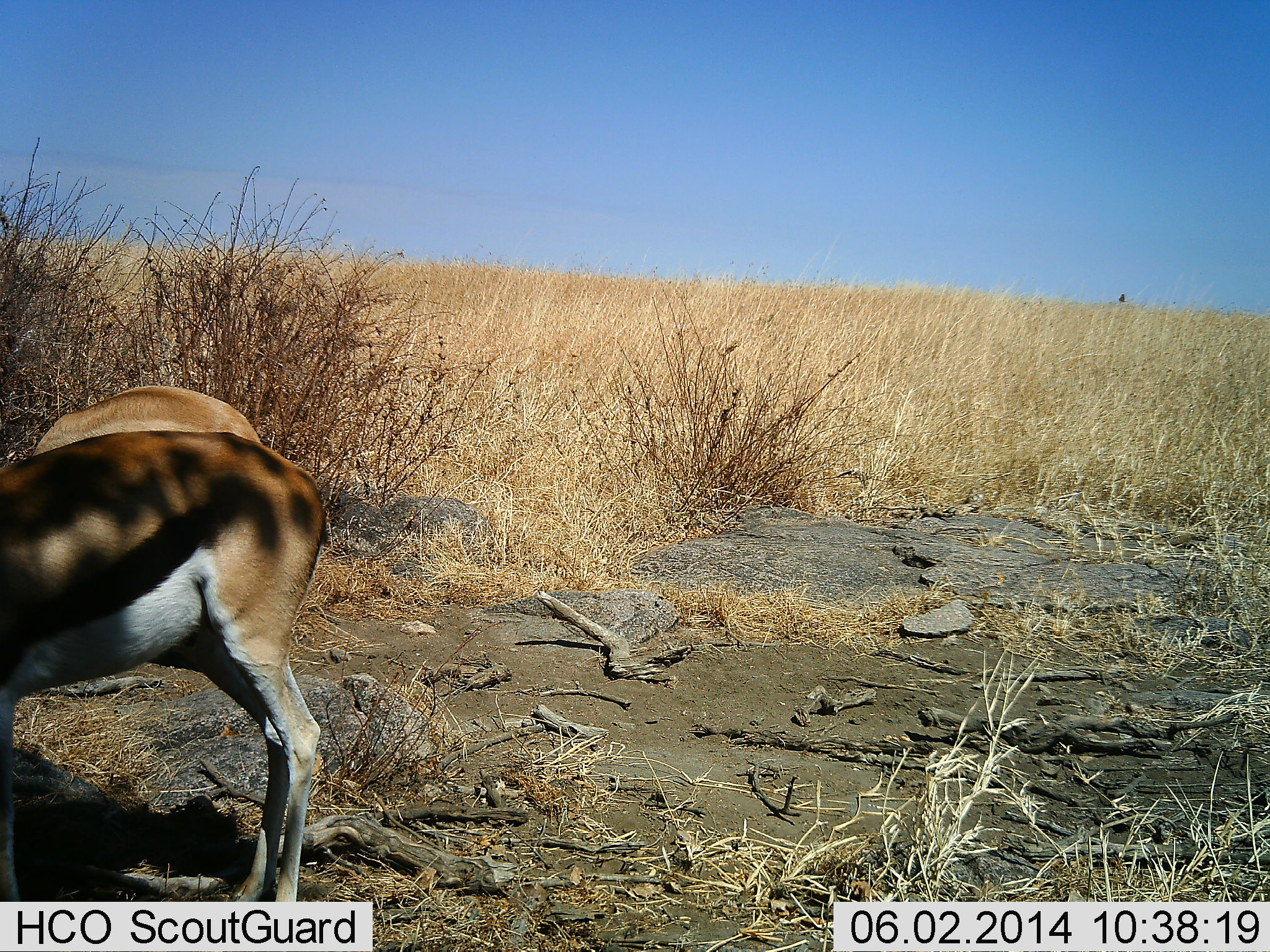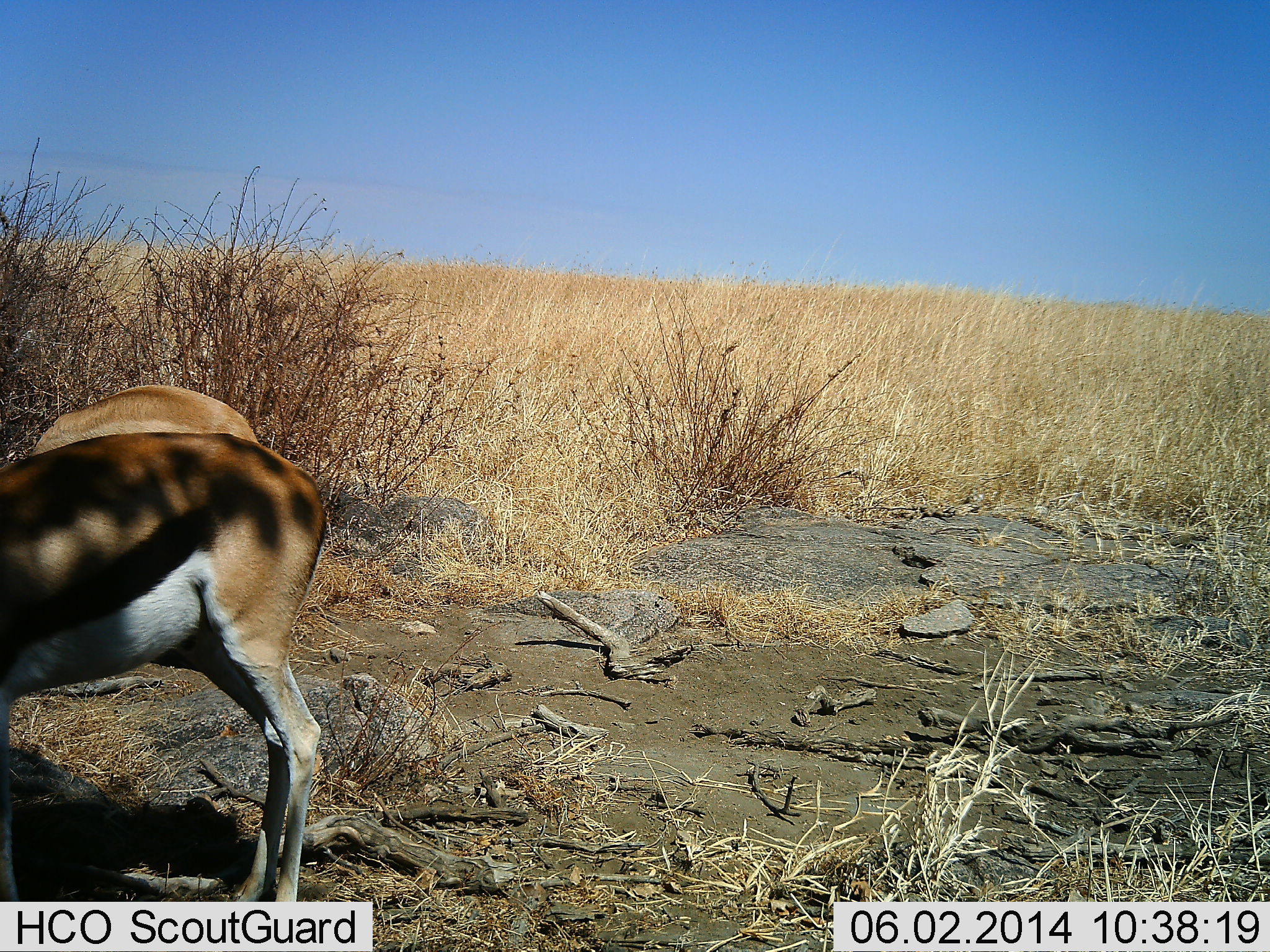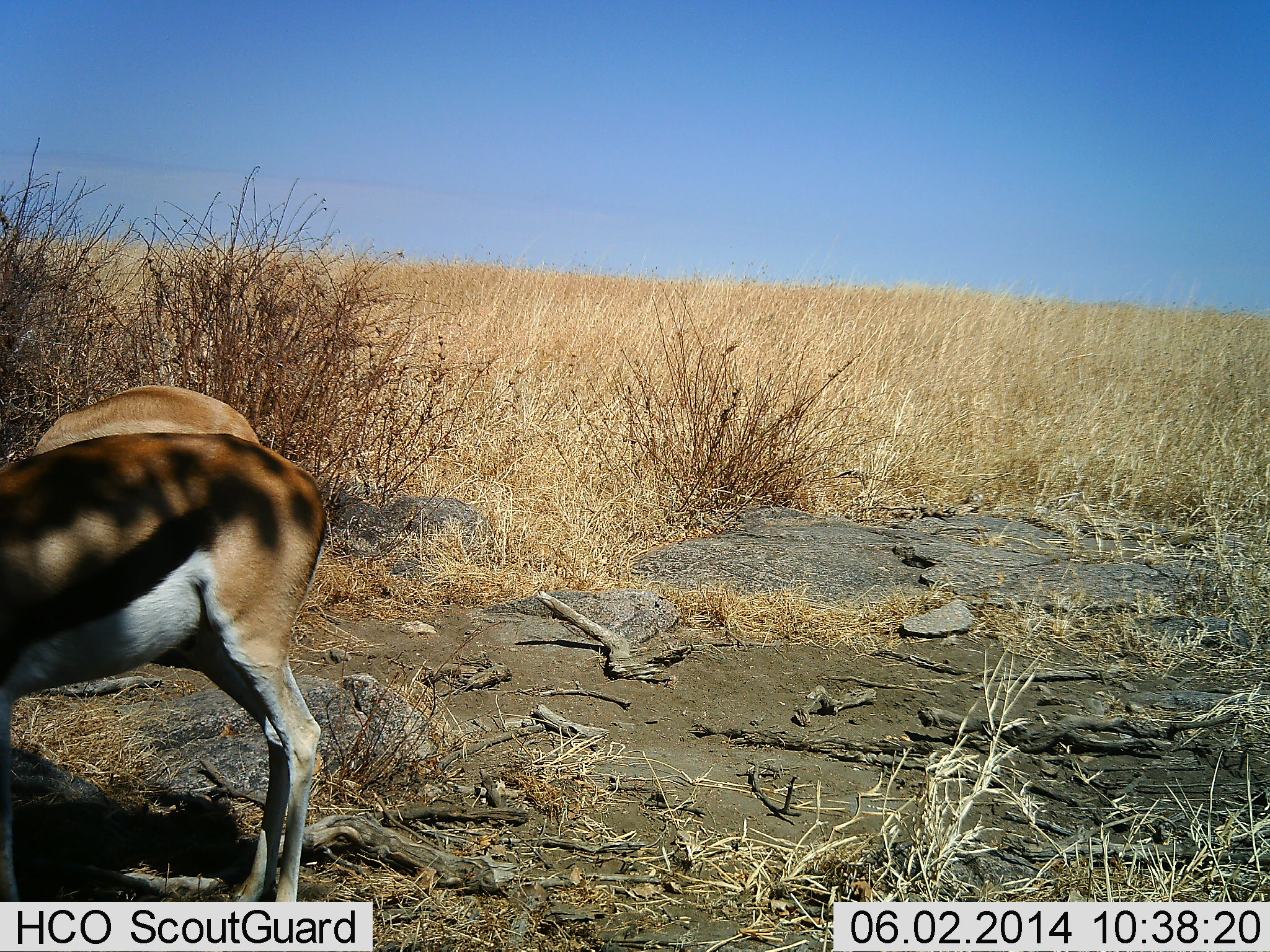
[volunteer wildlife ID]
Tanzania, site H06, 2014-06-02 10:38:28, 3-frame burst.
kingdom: Animalia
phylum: Chordata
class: Mammalia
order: Artiodactyla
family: Bovidae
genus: Eudorcas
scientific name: Eudorcas thomsonii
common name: thomson's gazelle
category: gazellethomsons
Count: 2.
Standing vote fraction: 70%.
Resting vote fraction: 0%.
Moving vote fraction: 0%.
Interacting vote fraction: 0%.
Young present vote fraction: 10%.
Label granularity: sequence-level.